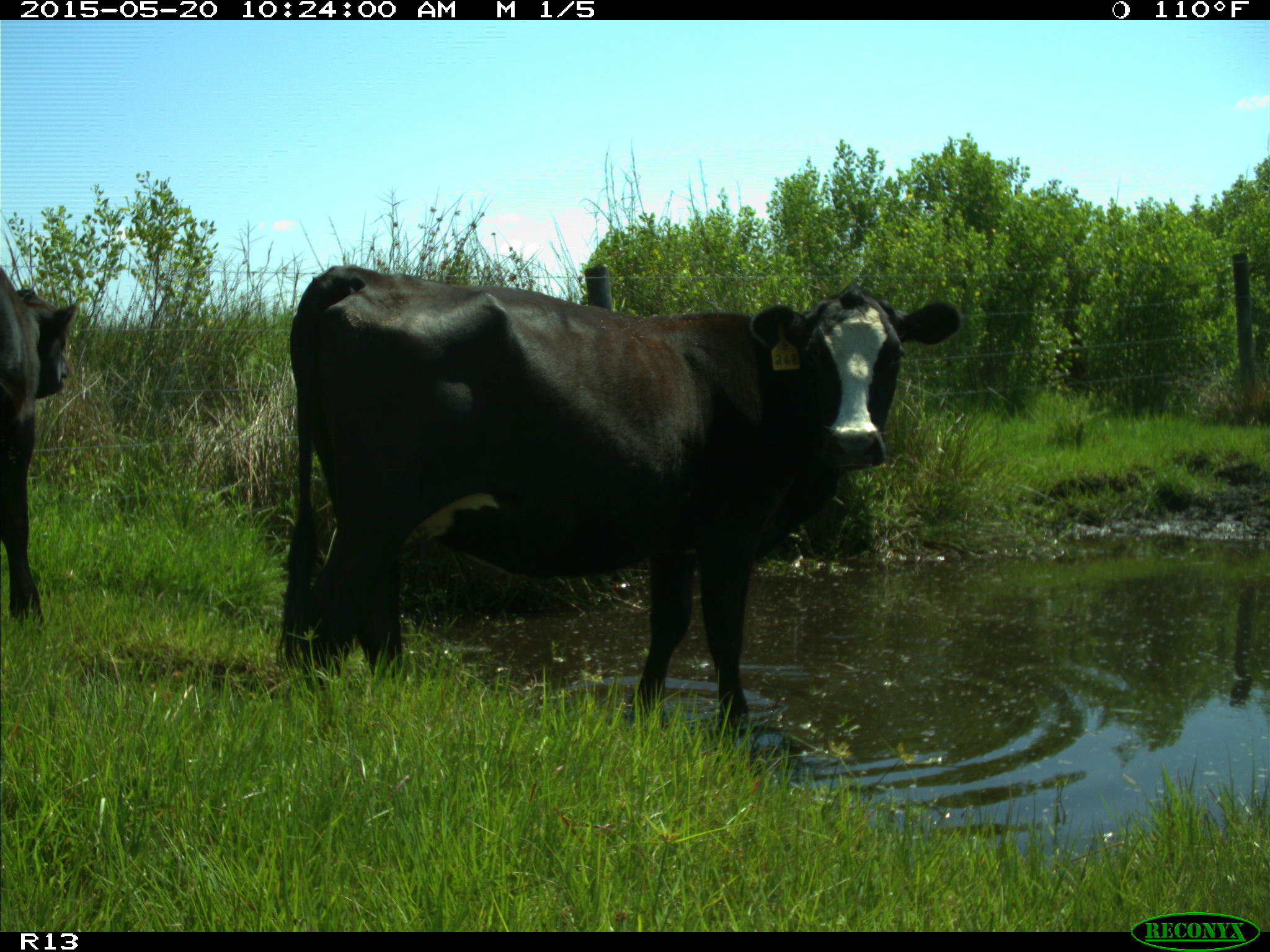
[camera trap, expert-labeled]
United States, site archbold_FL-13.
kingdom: Animalia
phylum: Chordata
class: Mammalia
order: Artiodactyla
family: Bovidae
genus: Bos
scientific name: Bos taurus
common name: domestic cow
Bos taurus (domestic cow).